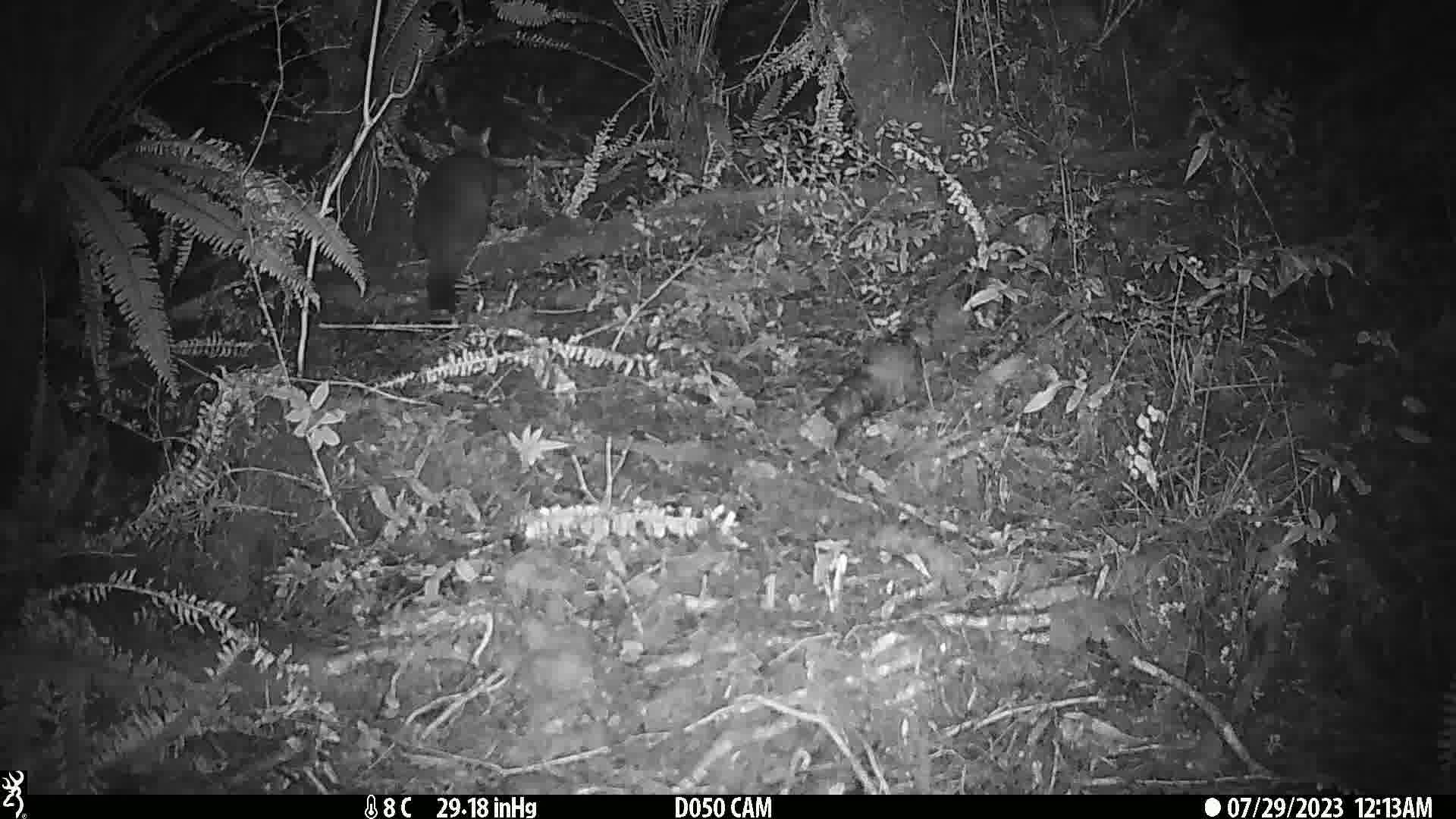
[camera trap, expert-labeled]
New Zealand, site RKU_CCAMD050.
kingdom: Animalia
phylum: Chordata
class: Mammalia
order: Diprotodontia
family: Phalangeridae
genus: Trichosurus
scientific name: Trichosurus vulpecula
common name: common brushtail possum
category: possum